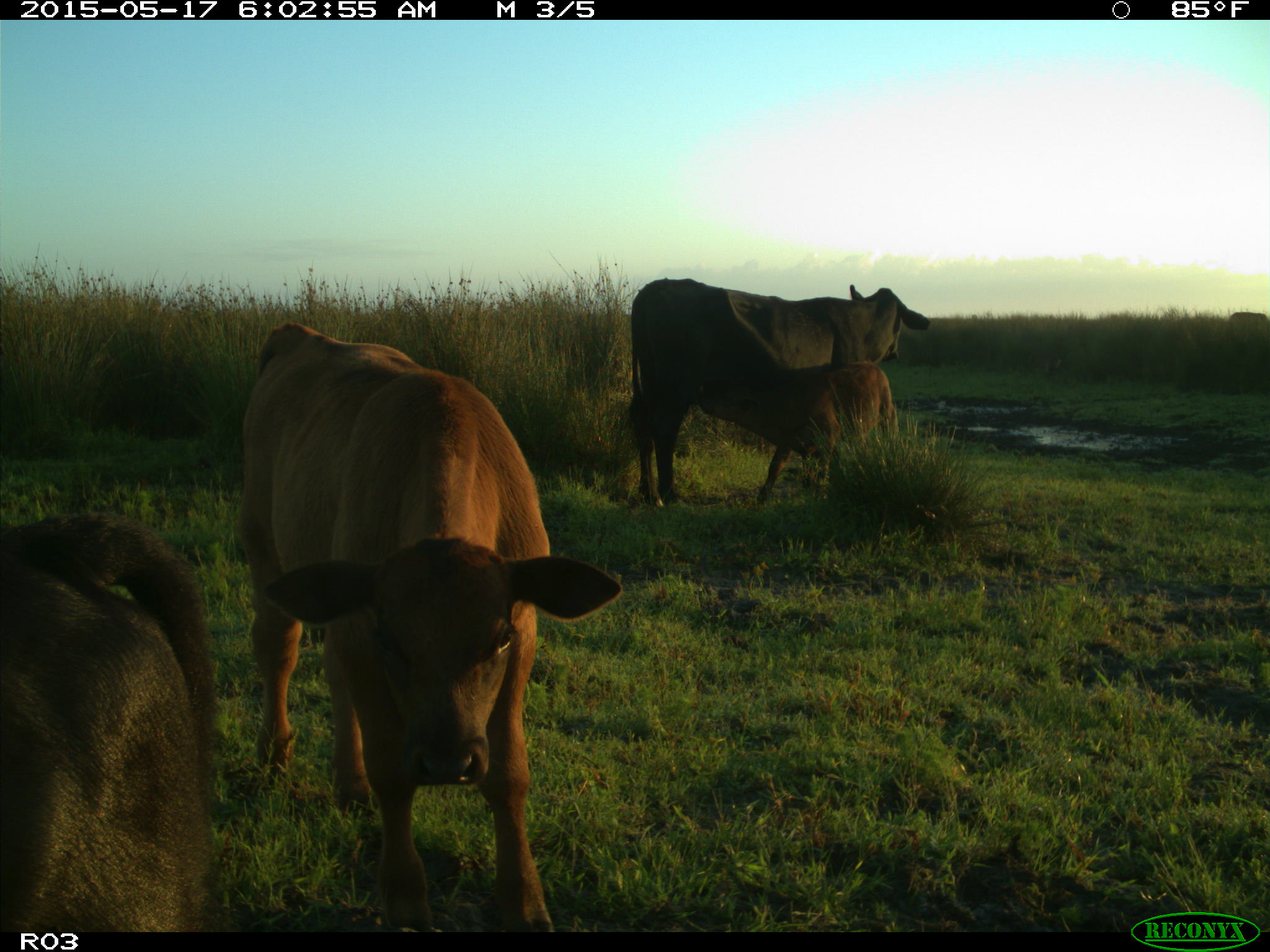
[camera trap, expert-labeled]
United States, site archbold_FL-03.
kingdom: Animalia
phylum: Chordata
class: Mammalia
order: Artiodactyla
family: Bovidae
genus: Bos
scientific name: Bos taurus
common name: domestic cow